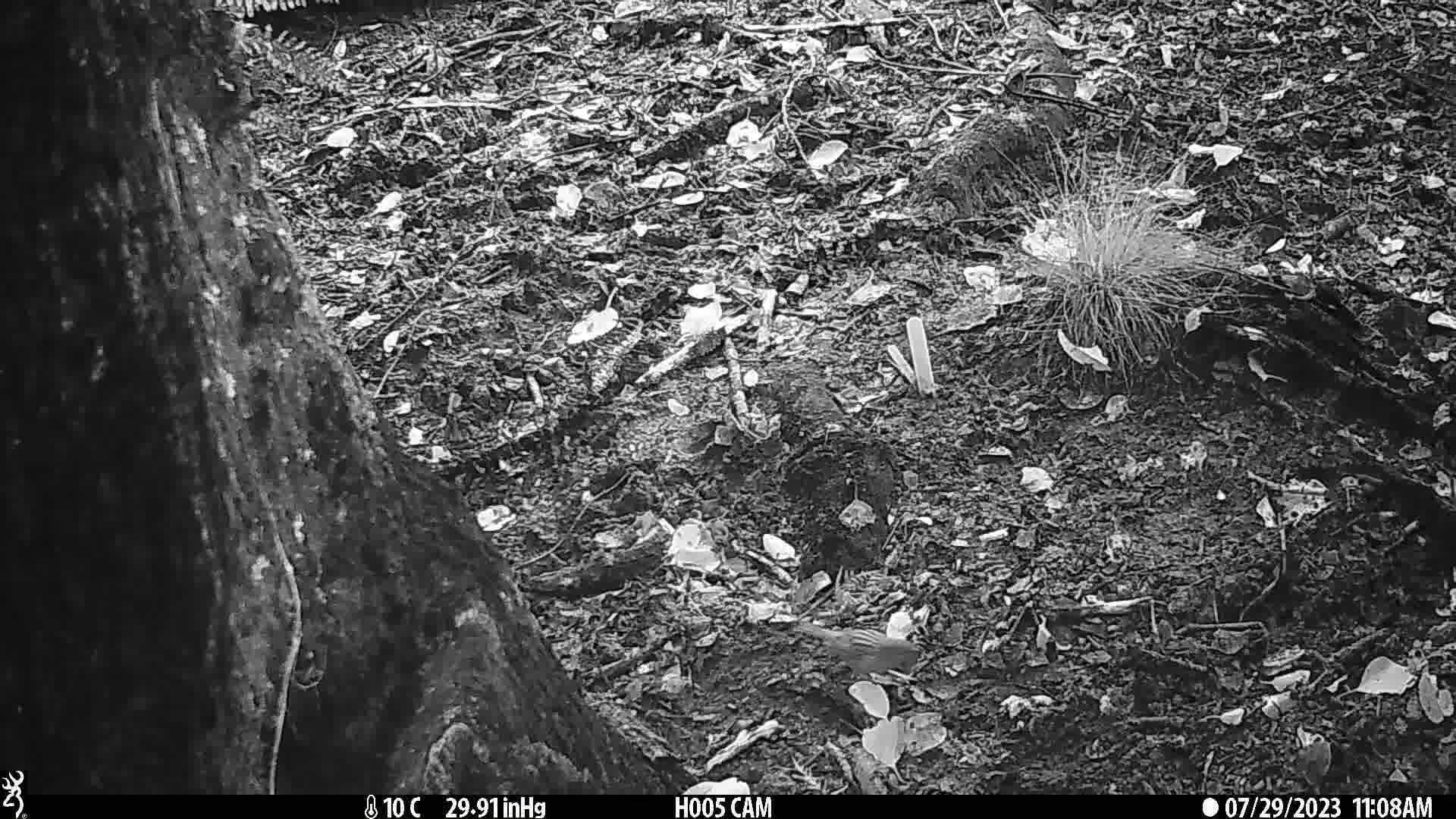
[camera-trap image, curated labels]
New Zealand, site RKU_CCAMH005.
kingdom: Animalia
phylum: Chordata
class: Aves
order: Passeriformes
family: Prunellidae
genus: Prunella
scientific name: Prunella modularis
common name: dunnock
Dunnock (Prunella modularis).